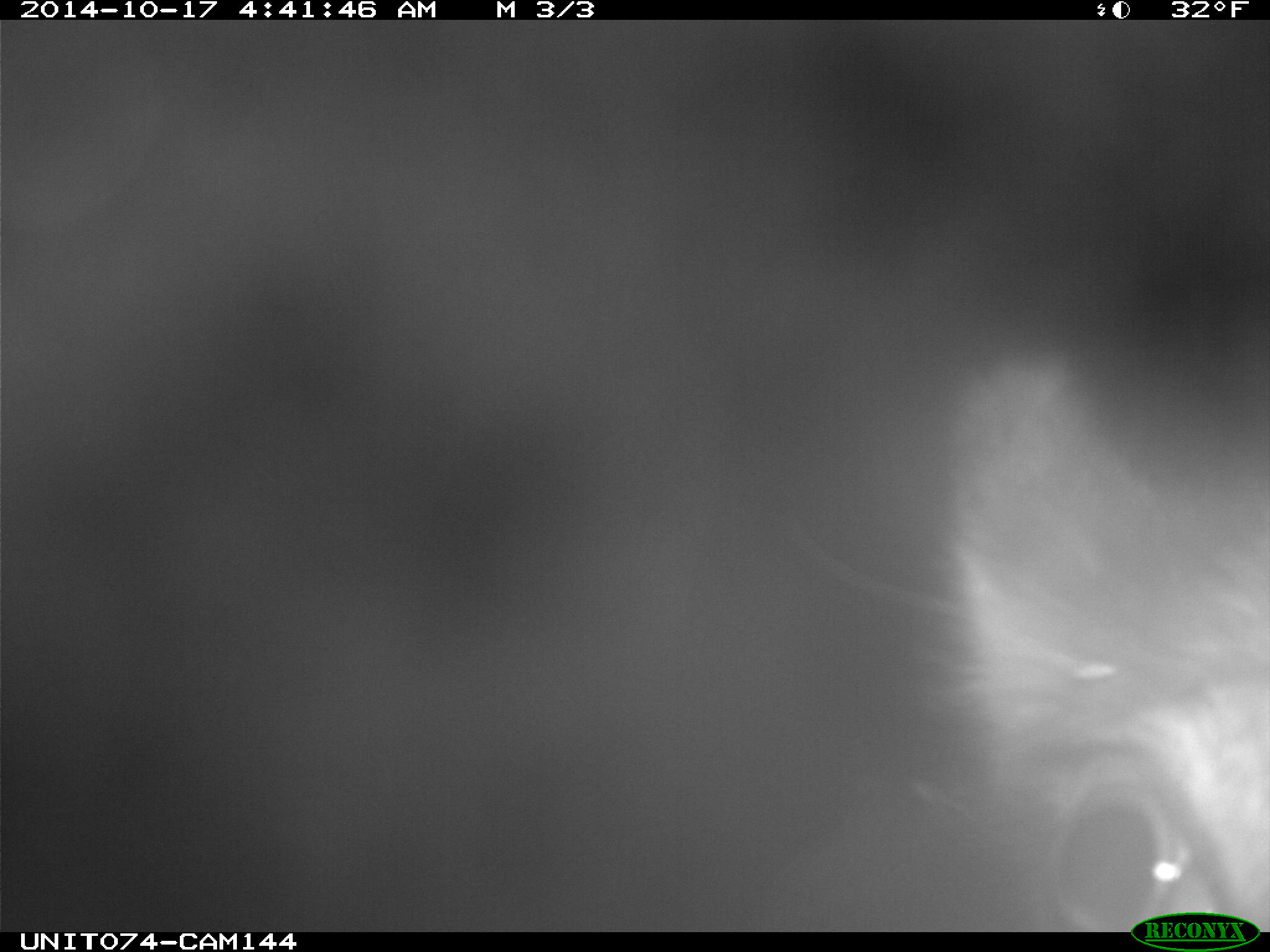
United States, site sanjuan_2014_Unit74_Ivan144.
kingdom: Animalia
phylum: Chordata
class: Mammalia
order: Artiodactyla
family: Cervidae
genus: Cervus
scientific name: Cervus elaphus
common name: red deer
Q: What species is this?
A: Cervus elaphus (red deer).